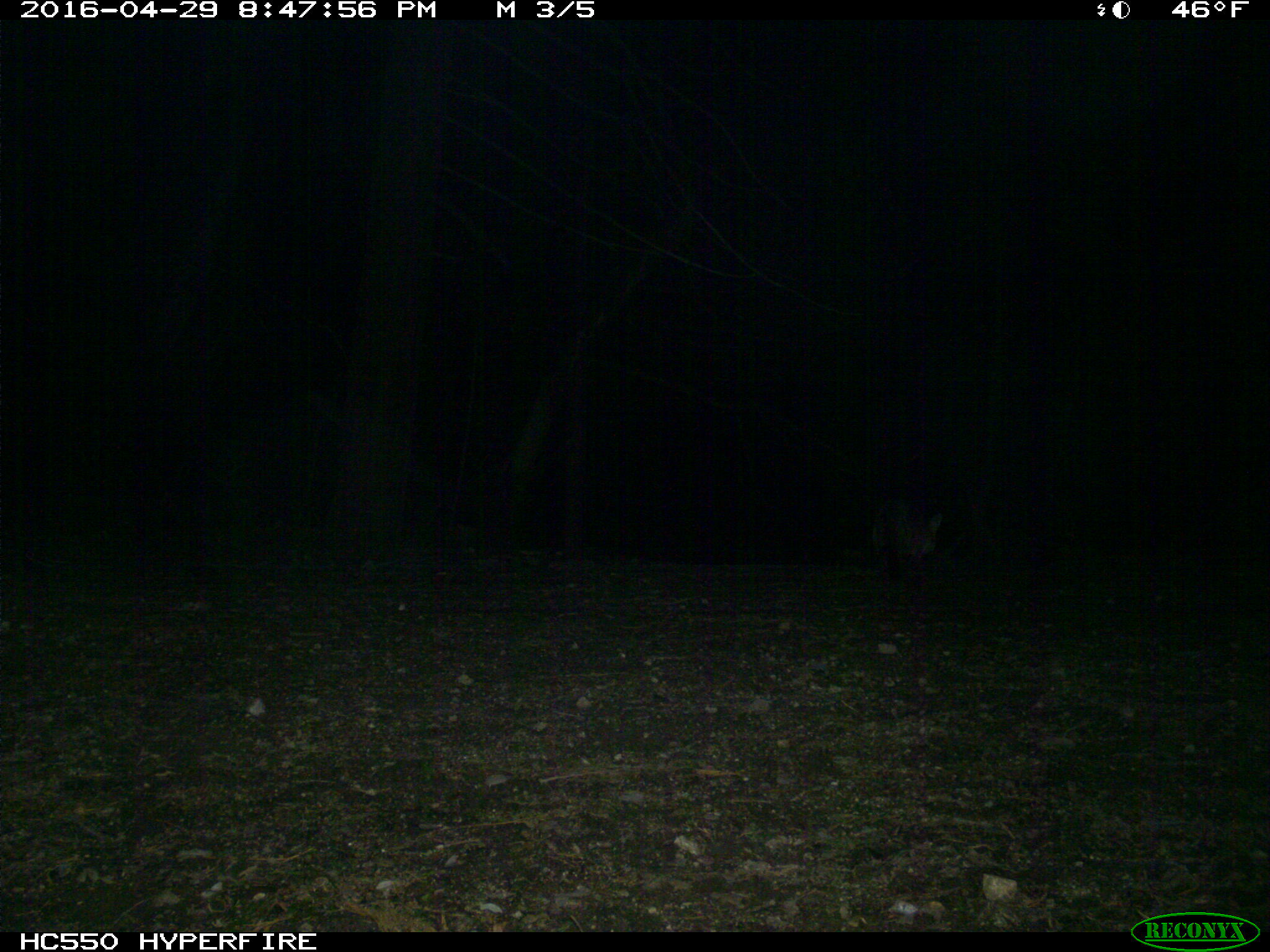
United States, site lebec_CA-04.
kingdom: Animalia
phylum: Chordata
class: Mammalia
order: Carnivora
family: Canidae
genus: Urocyon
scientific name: Urocyon cinereoargenteus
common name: gray fox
Urocyon cinereoargenteus (gray fox).